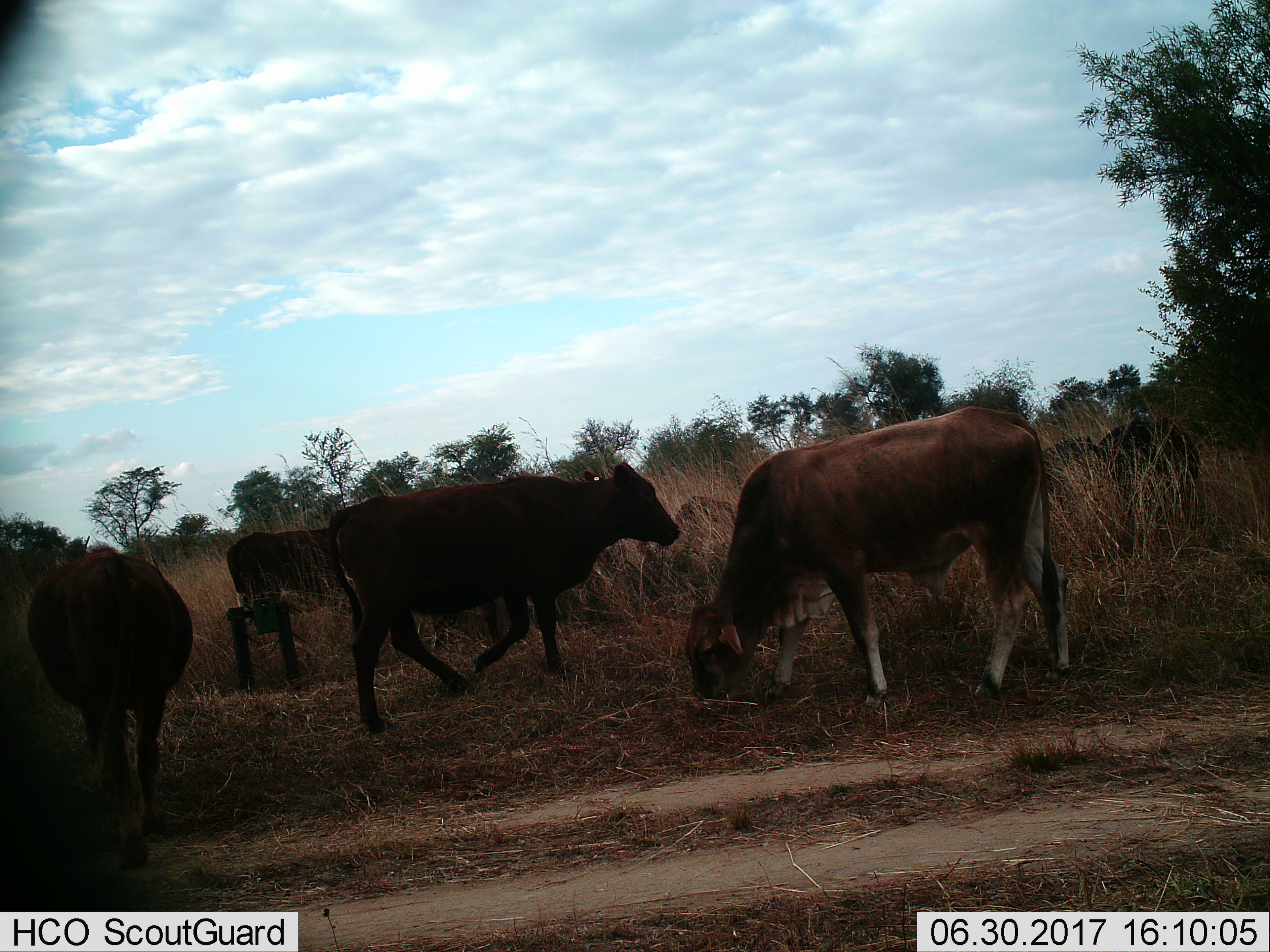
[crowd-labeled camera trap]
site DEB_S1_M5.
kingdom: Animalia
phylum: Chordata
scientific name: Vertebrata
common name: domestic animal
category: domesticanimal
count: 7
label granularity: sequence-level